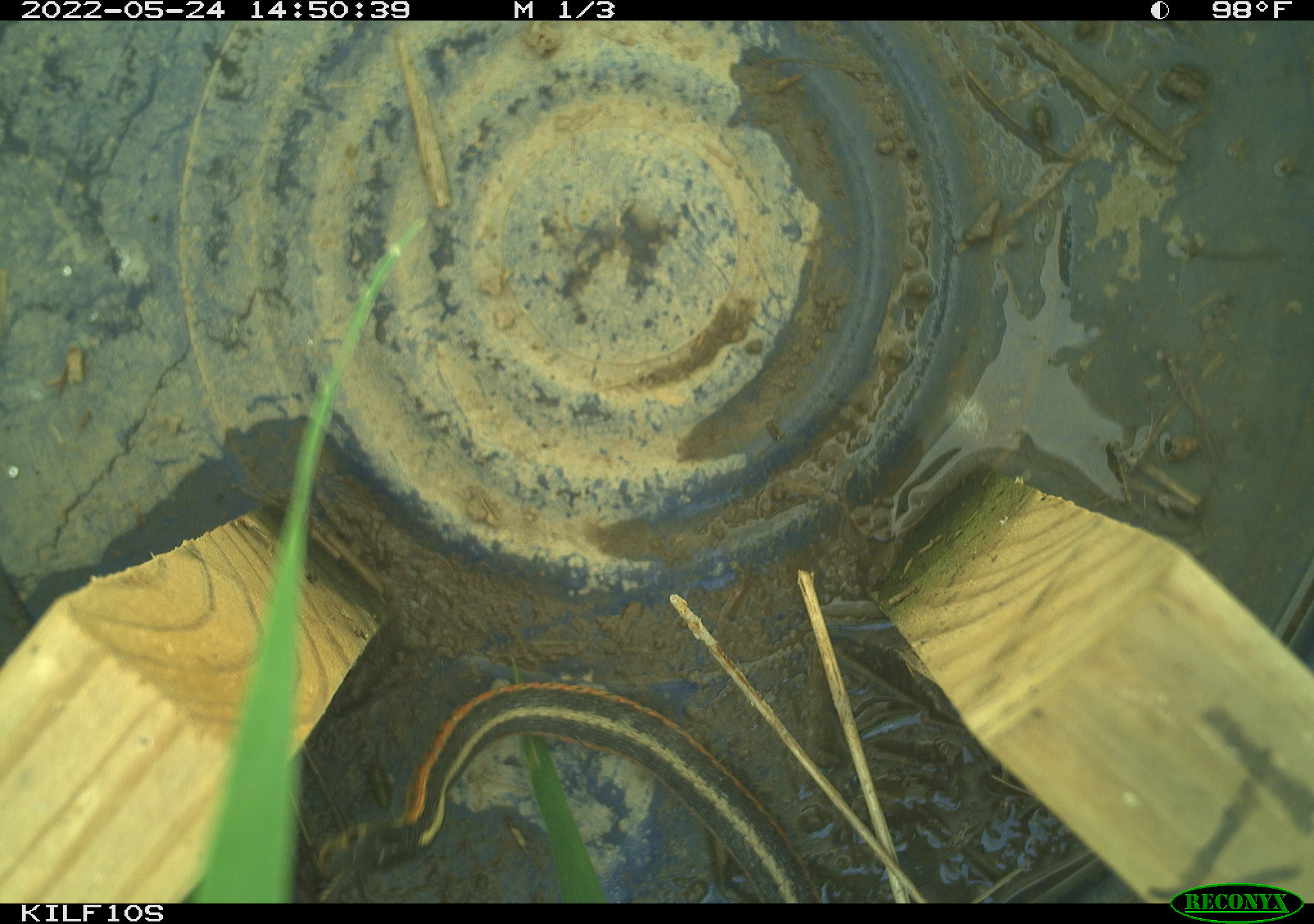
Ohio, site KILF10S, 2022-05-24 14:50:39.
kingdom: Animalia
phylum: Chordata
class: Reptilia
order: Squamata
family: Colubridae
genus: Thamnophis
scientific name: Thamnophis sirtalis sirtalis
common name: eastern gartersnake